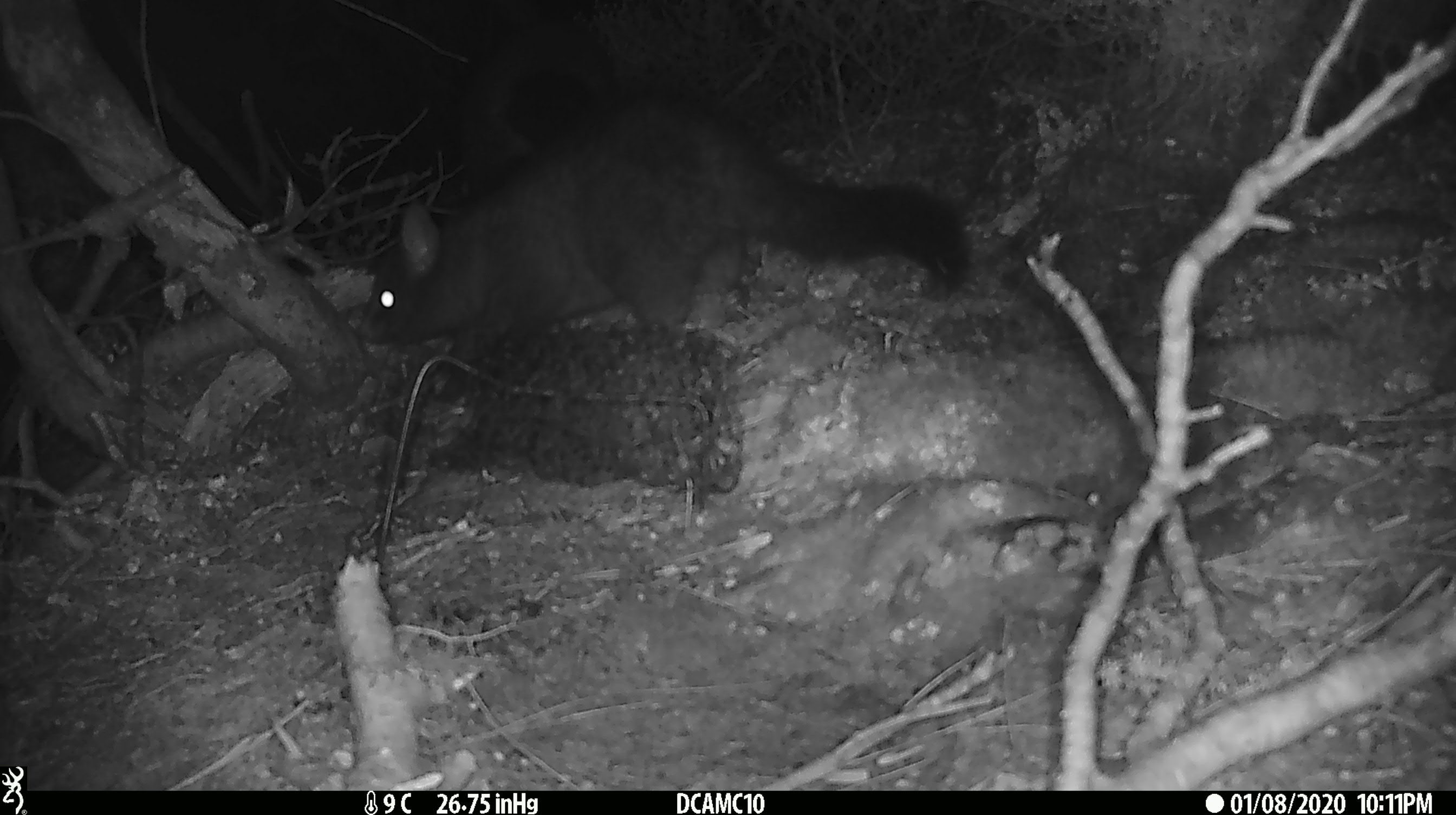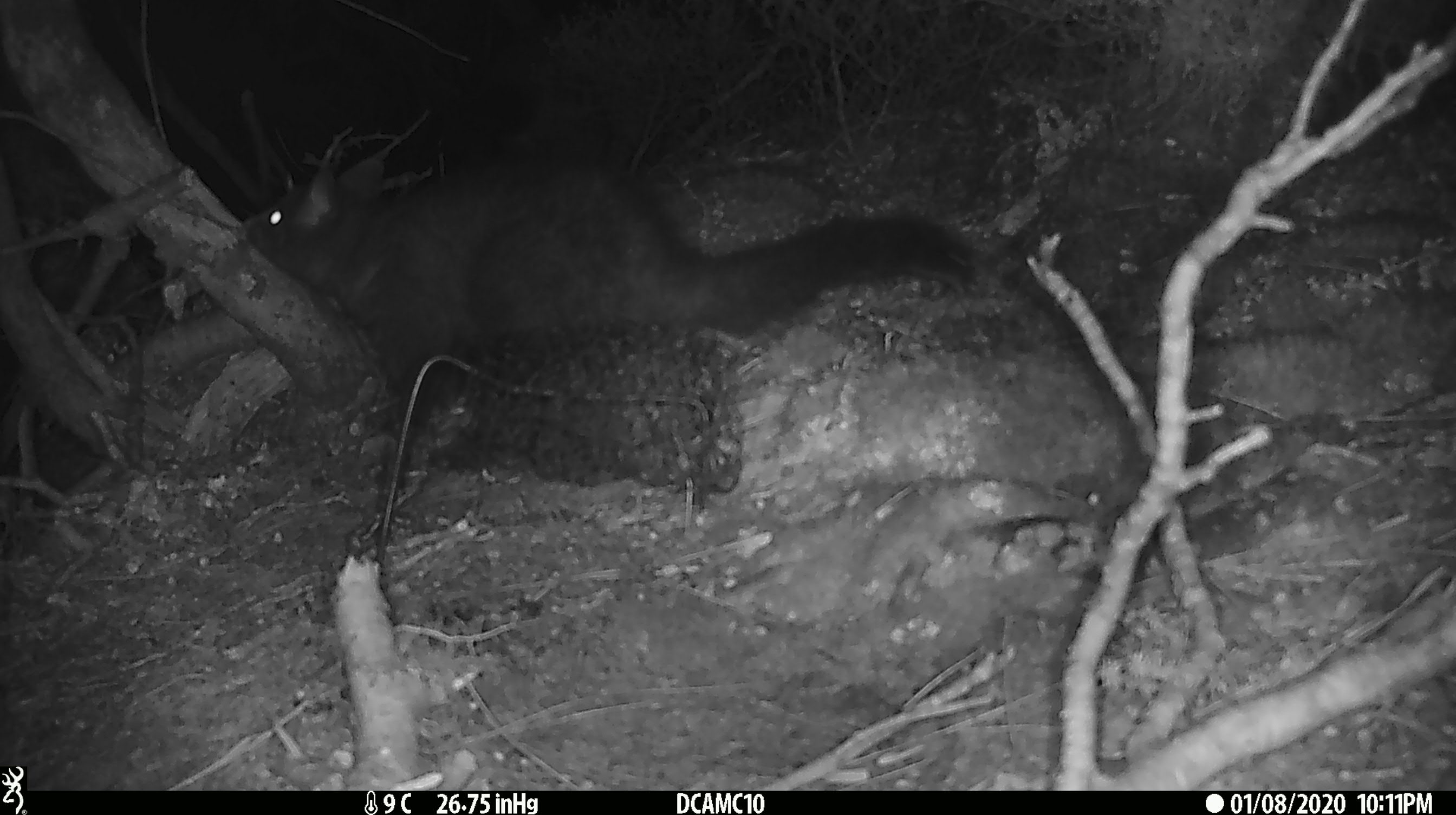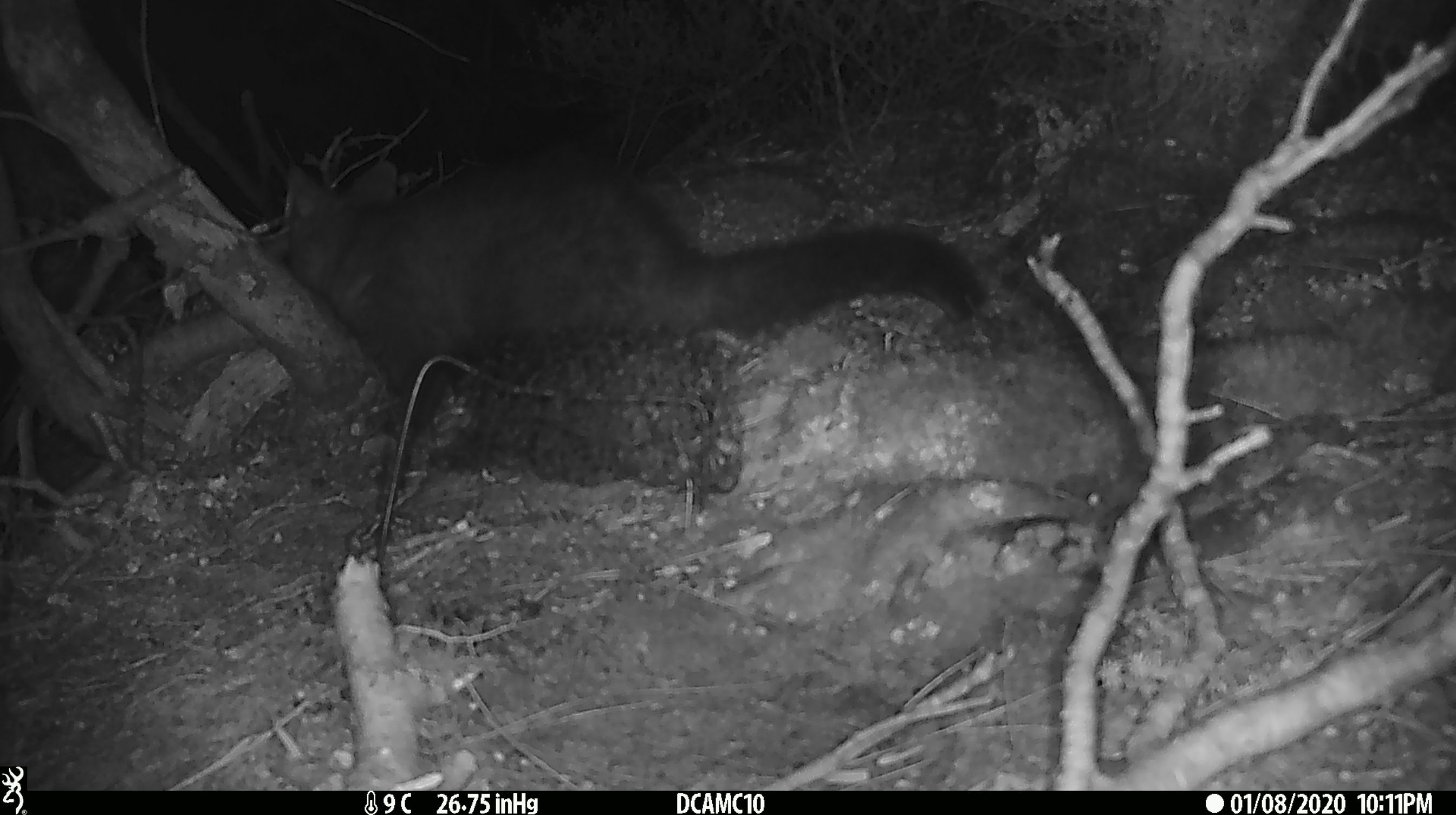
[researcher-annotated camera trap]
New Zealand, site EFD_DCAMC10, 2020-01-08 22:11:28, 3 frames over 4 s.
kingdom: Animalia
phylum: Chordata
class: Mammalia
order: Diprotodontia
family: Phalangeridae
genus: Trichosurus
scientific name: Trichosurus vulpecula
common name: common brushtail possum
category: possum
Possum (common brushtail possum) (Trichosurus vulpecula).